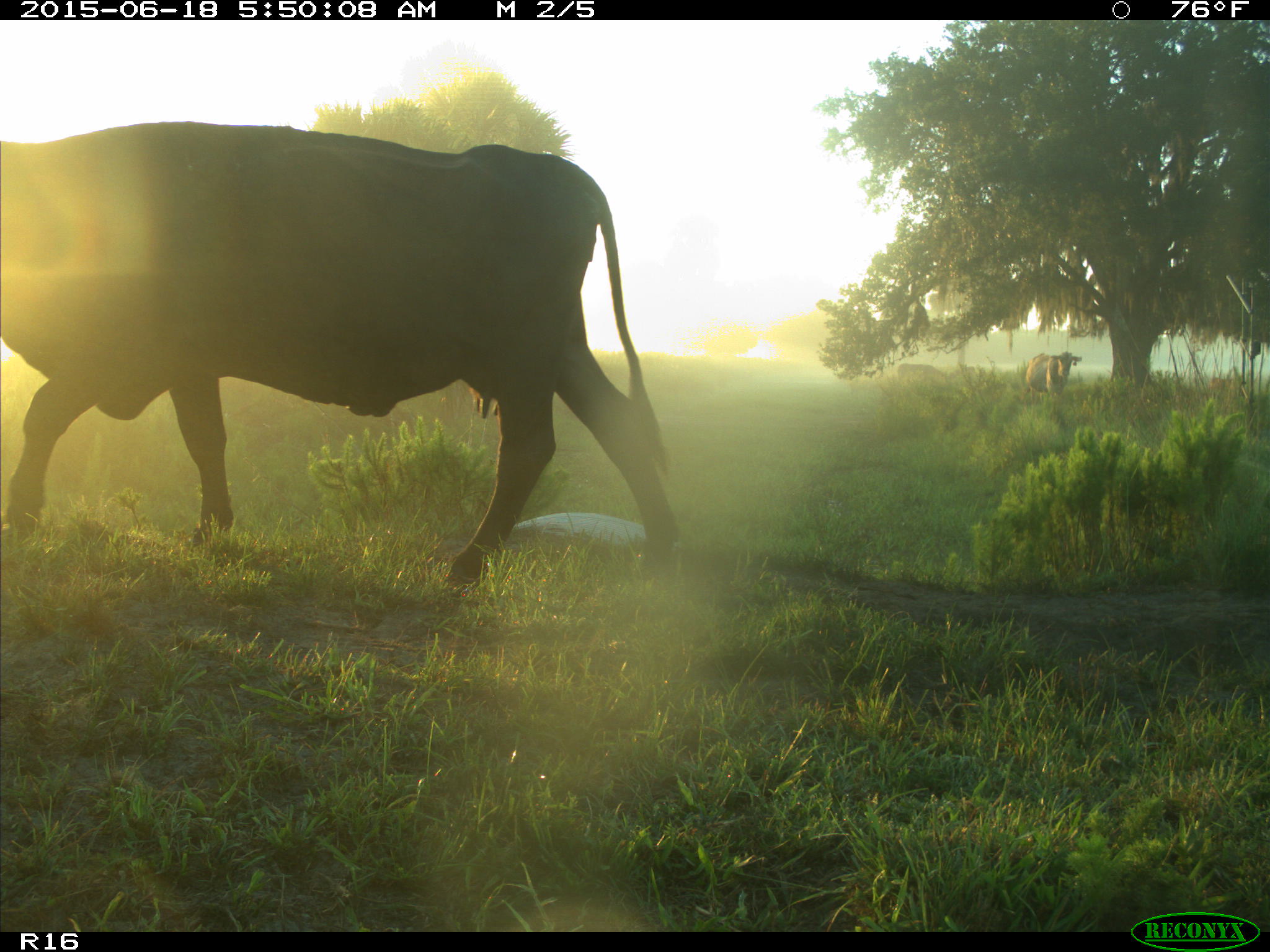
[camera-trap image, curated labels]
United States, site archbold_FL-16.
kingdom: Animalia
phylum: Chordata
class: Mammalia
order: Artiodactyla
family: Bovidae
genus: Bos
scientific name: Bos taurus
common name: domestic cow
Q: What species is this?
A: Bos taurus (domestic cow).